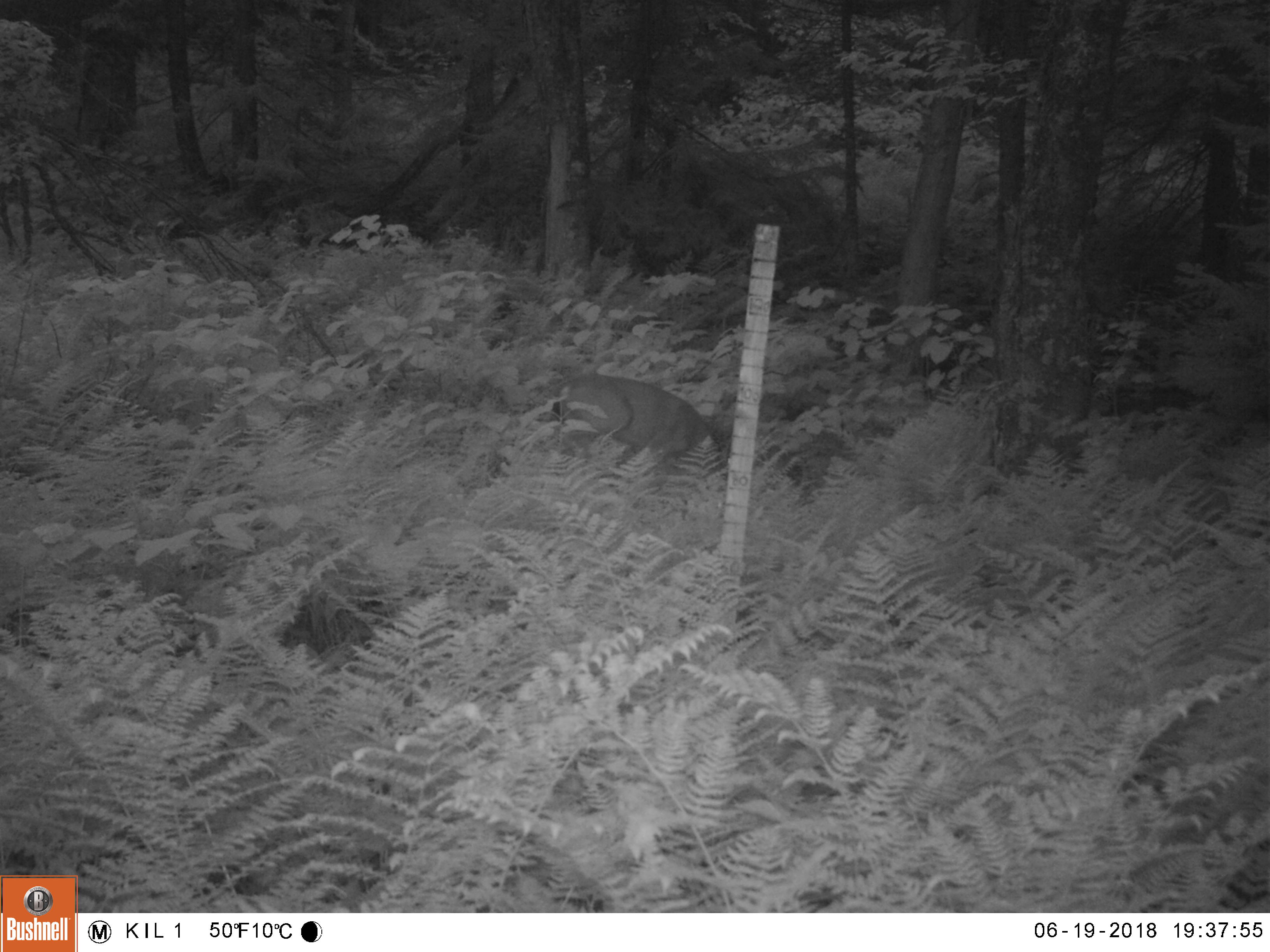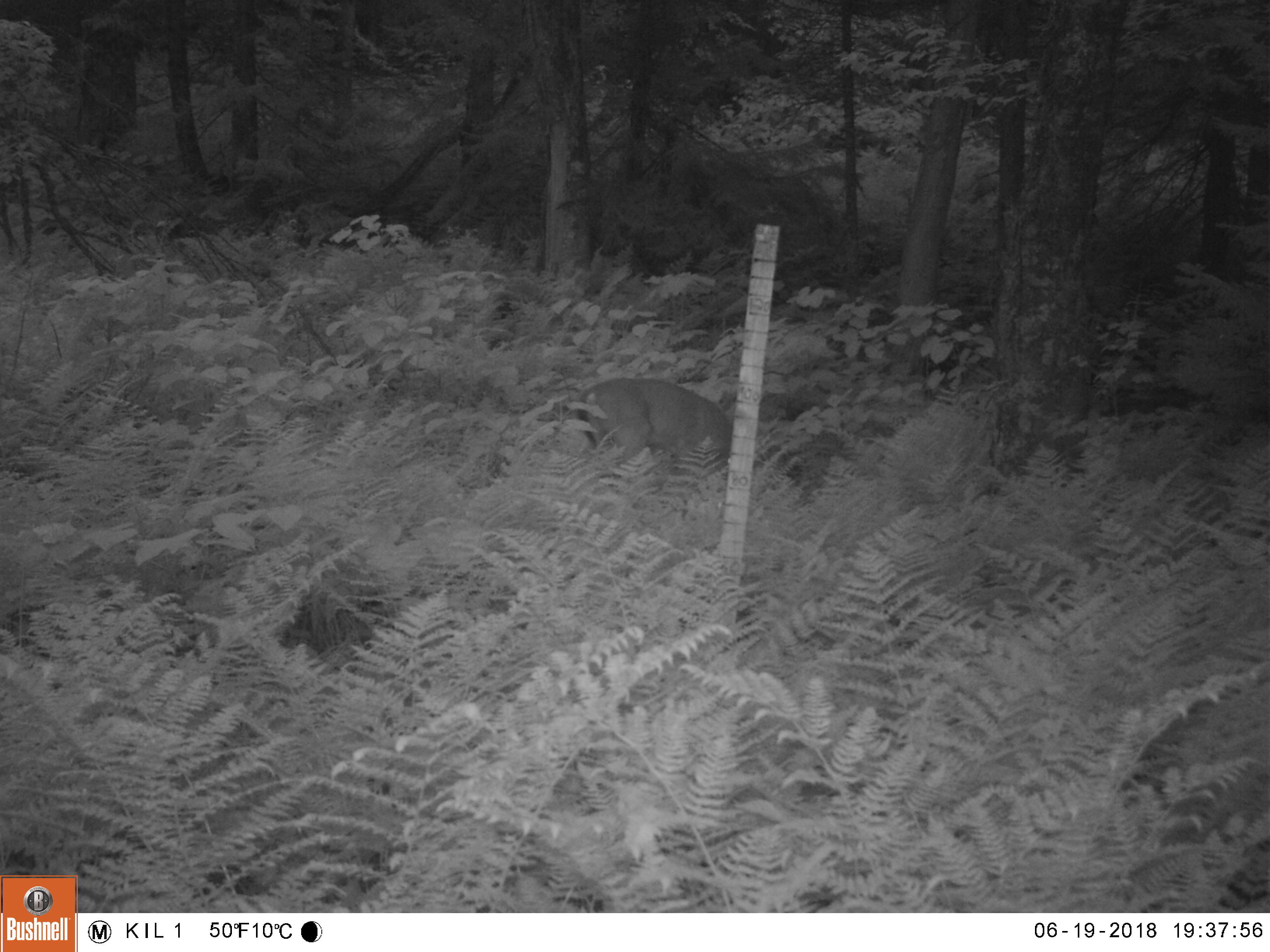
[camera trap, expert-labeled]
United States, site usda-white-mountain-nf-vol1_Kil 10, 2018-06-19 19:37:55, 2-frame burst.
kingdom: Animalia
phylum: Chordata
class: Mammalia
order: Artiodactyla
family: Cervidae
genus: Odocoileus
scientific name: Odocoileus virginianus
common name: white-tailed deer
White-tailed deer (Odocoileus virginianus).